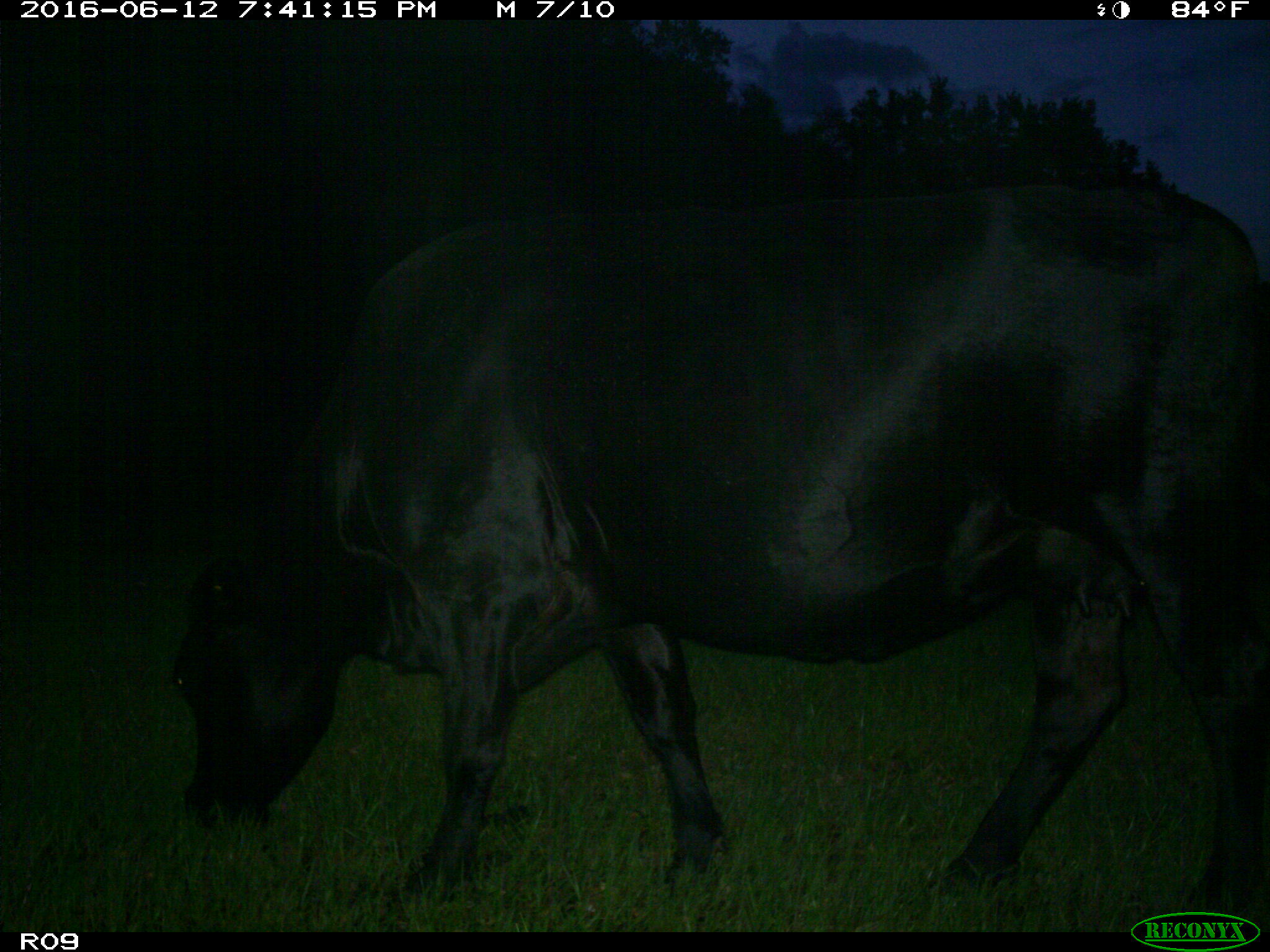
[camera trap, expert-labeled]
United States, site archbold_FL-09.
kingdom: Animalia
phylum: Chordata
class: Mammalia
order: Artiodactyla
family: Bovidae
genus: Bos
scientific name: Bos taurus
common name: domestic cow